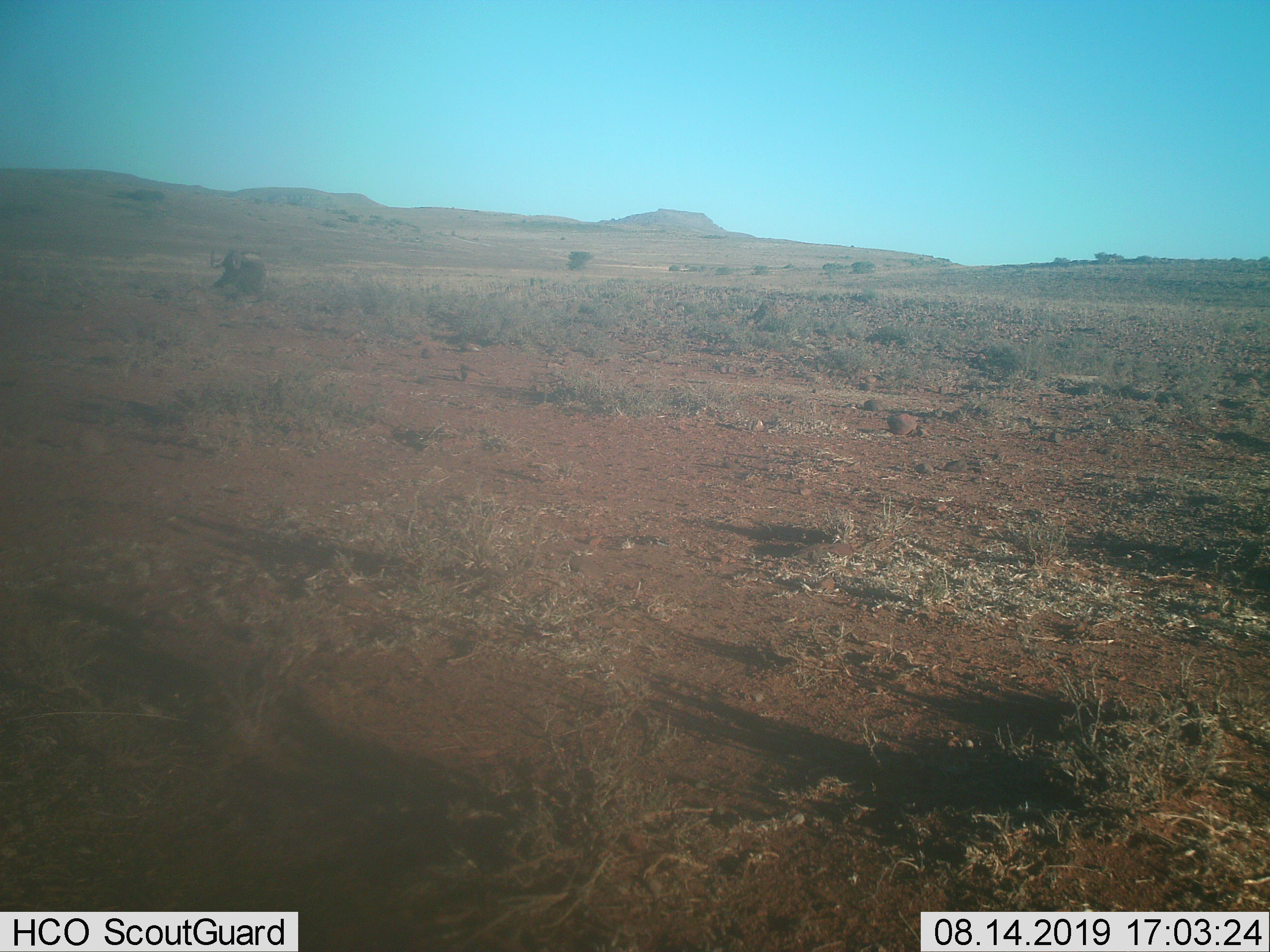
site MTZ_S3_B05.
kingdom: Animalia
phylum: Chordata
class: Mammalia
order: Artiodactyla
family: Bovidae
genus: Connochaetes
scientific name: Connochaetes gnou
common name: black wildebeest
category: wildebeestblack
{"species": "wildebeestblack (black wildebeest) (Connochaetes gnou)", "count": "1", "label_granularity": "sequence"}